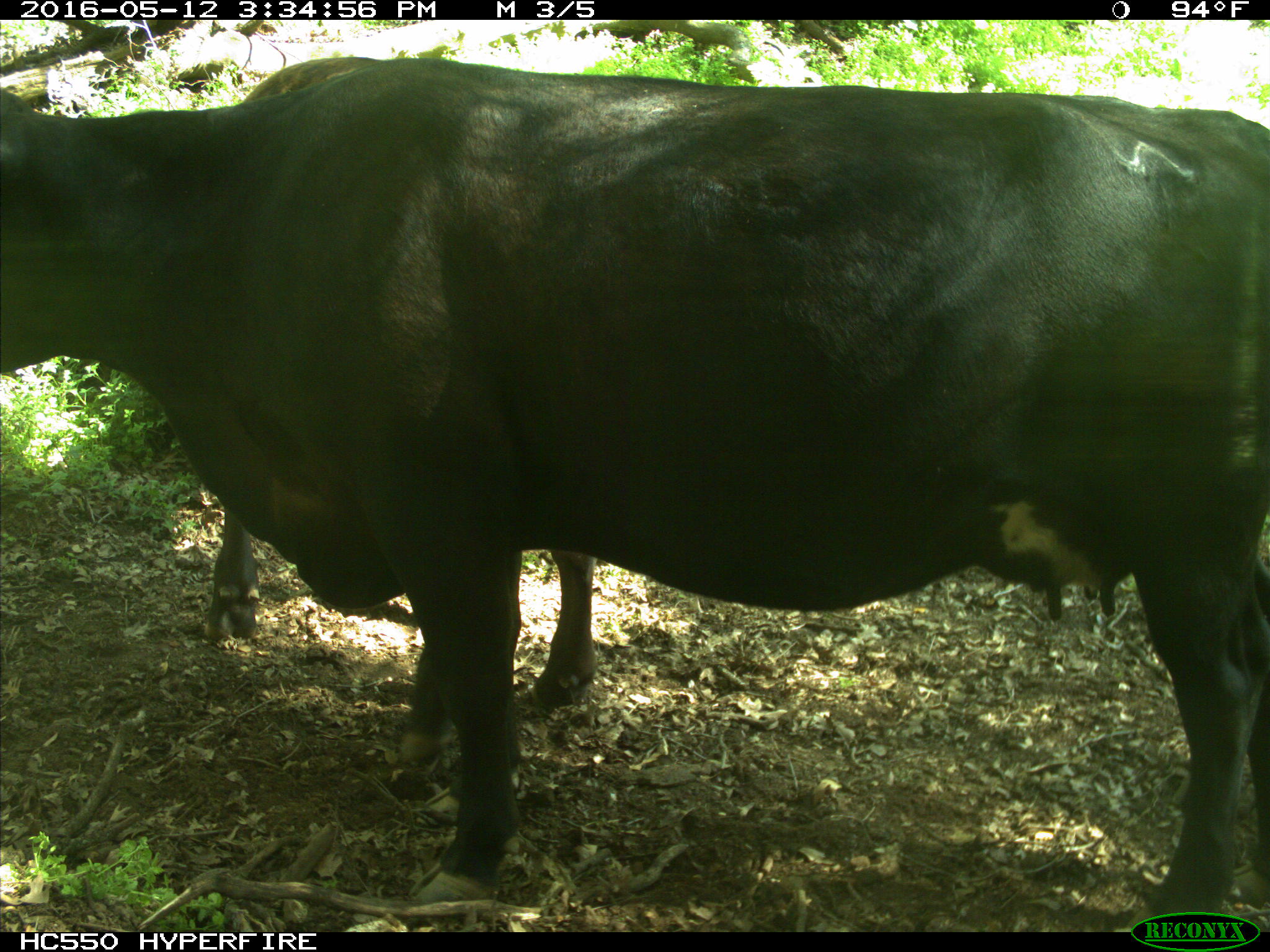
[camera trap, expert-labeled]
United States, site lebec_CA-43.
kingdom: Animalia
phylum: Chordata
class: Mammalia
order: Artiodactyla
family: Bovidae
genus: Bos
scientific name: Bos taurus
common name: domestic cow